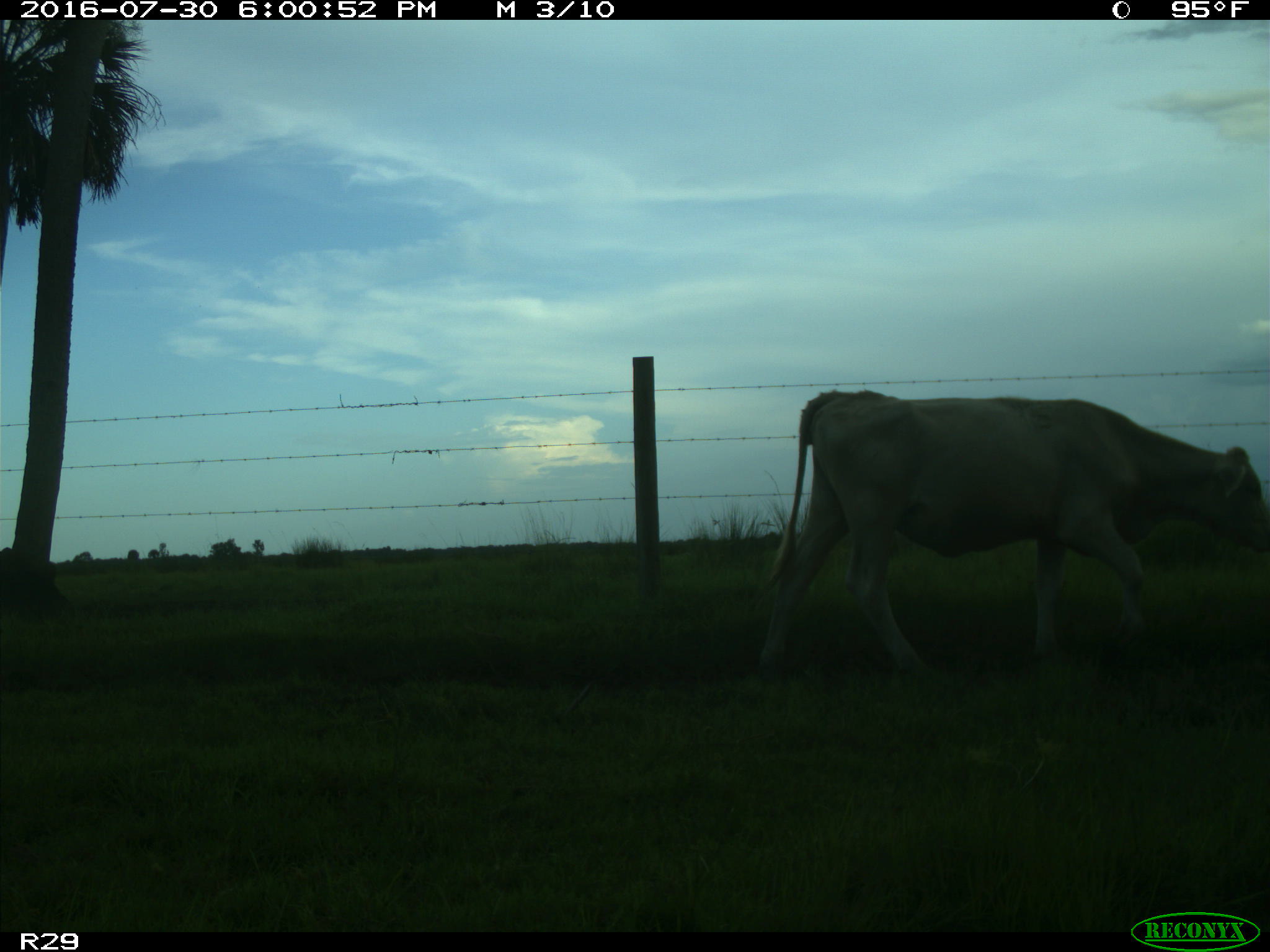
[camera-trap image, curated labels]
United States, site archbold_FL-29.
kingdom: Animalia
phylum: Chordata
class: Mammalia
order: Artiodactyla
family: Bovidae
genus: Bos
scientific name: Bos taurus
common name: domestic cow